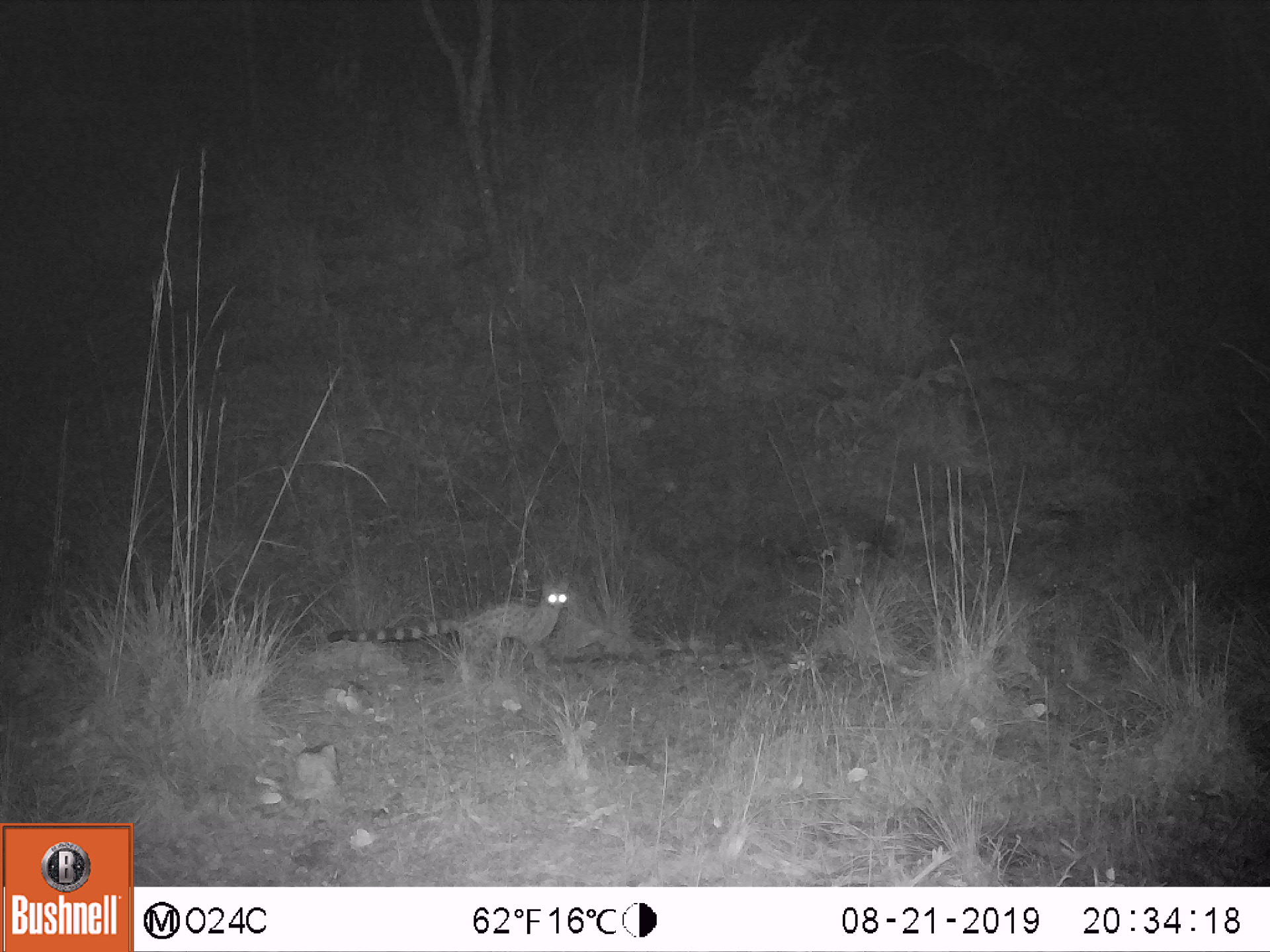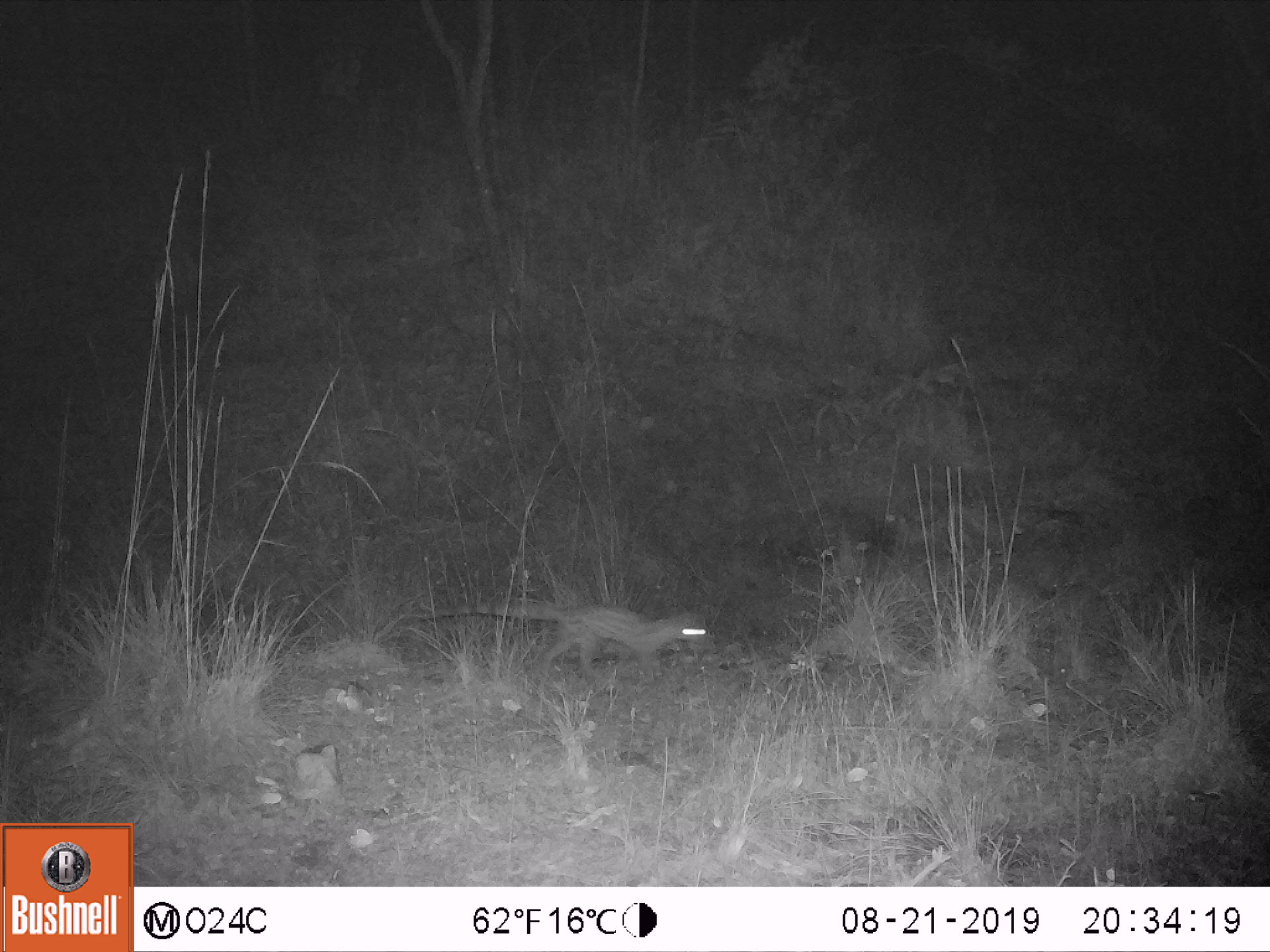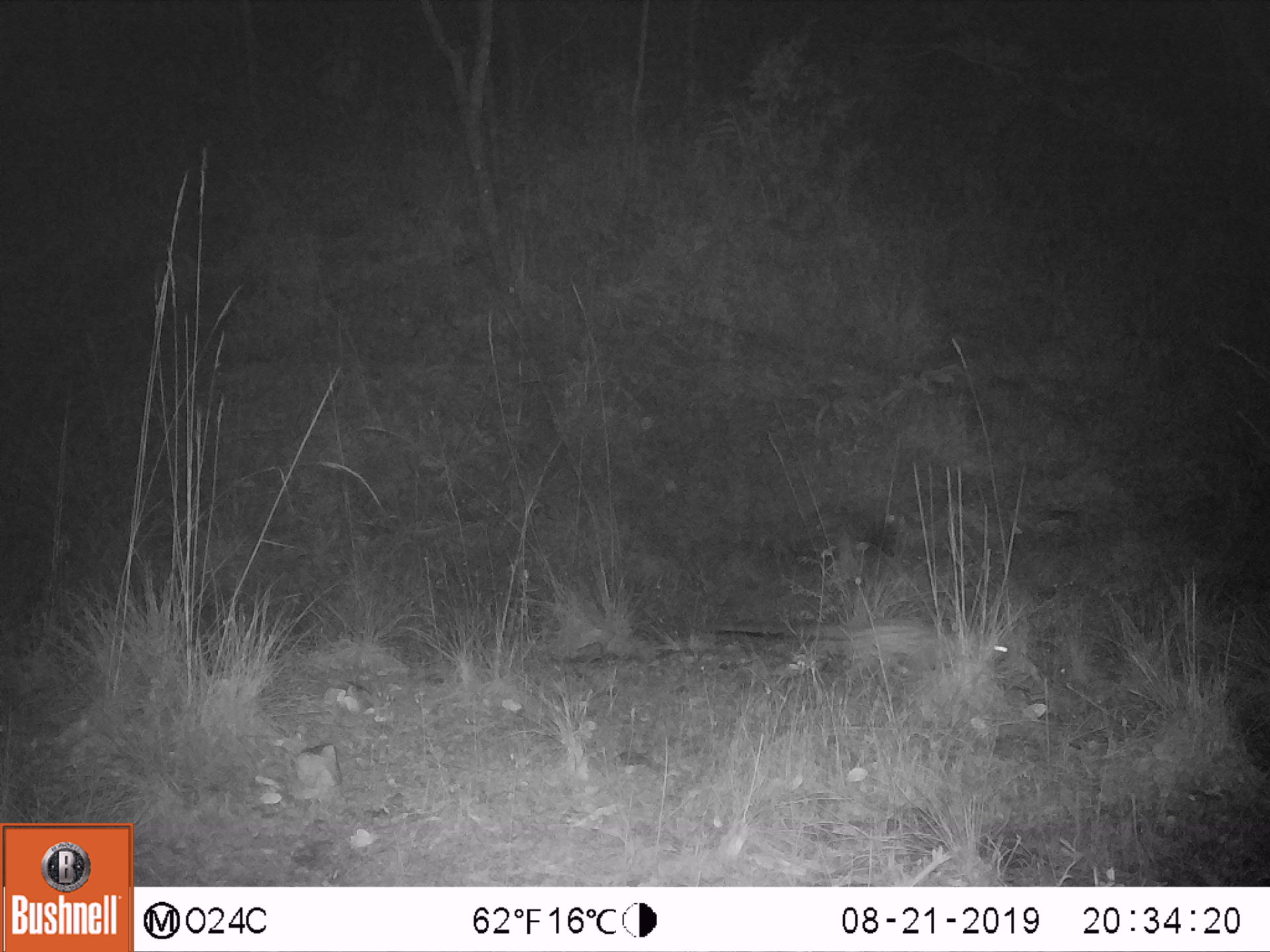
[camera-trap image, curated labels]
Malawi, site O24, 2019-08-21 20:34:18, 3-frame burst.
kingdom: Animalia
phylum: Chordata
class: Mammalia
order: Carnivora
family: Viverridae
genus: Genetta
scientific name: Genetta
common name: genet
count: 1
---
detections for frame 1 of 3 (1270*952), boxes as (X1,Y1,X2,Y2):
genet: (324,574,573,677)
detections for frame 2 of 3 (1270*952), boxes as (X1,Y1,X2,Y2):
genet: (423,598,719,682)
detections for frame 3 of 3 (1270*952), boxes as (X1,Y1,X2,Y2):
genet: (706,610,1016,684)